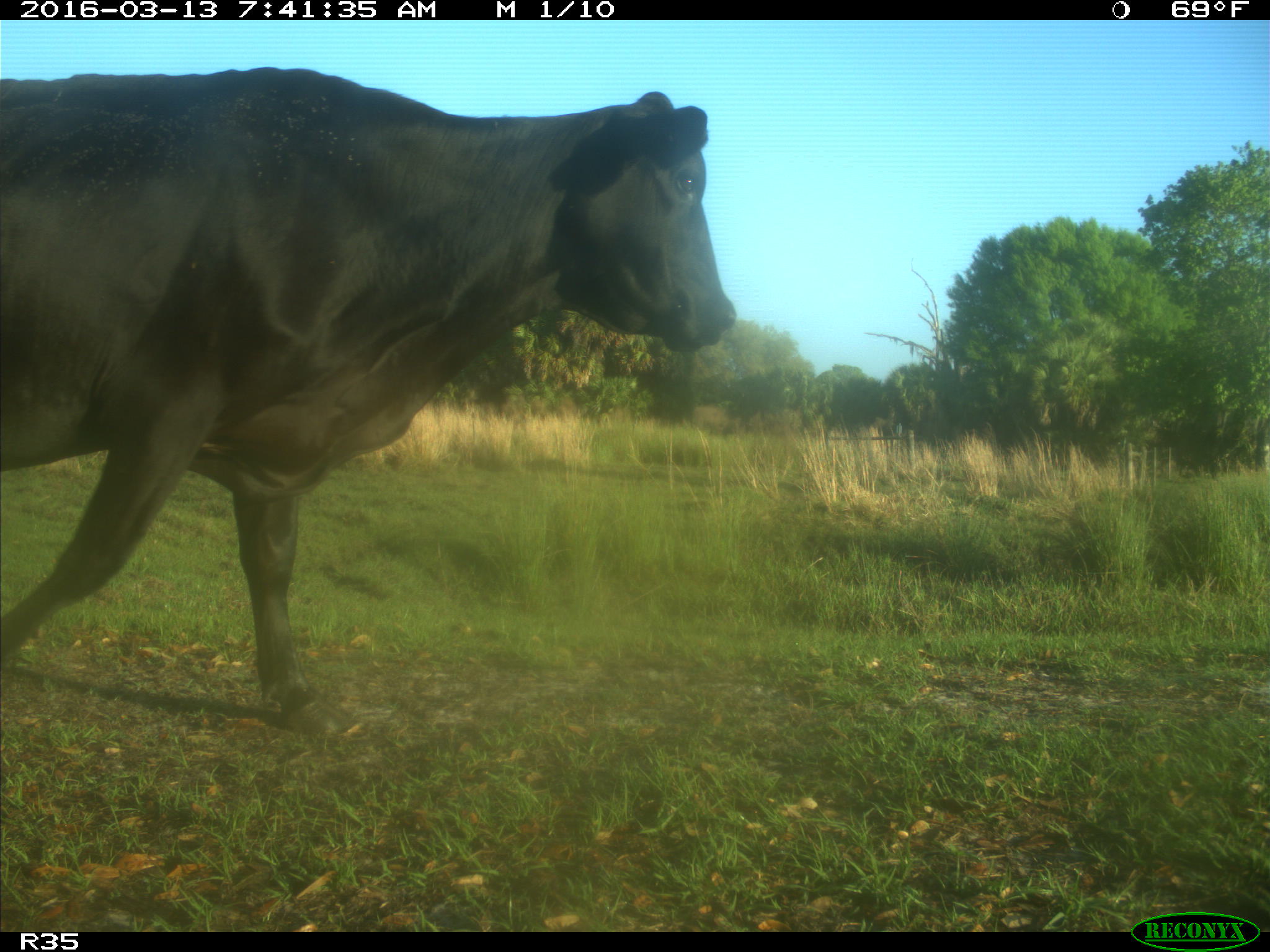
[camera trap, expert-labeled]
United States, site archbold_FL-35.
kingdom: Animalia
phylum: Chordata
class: Mammalia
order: Artiodactyla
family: Bovidae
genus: Bos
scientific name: Bos taurus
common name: domestic cow